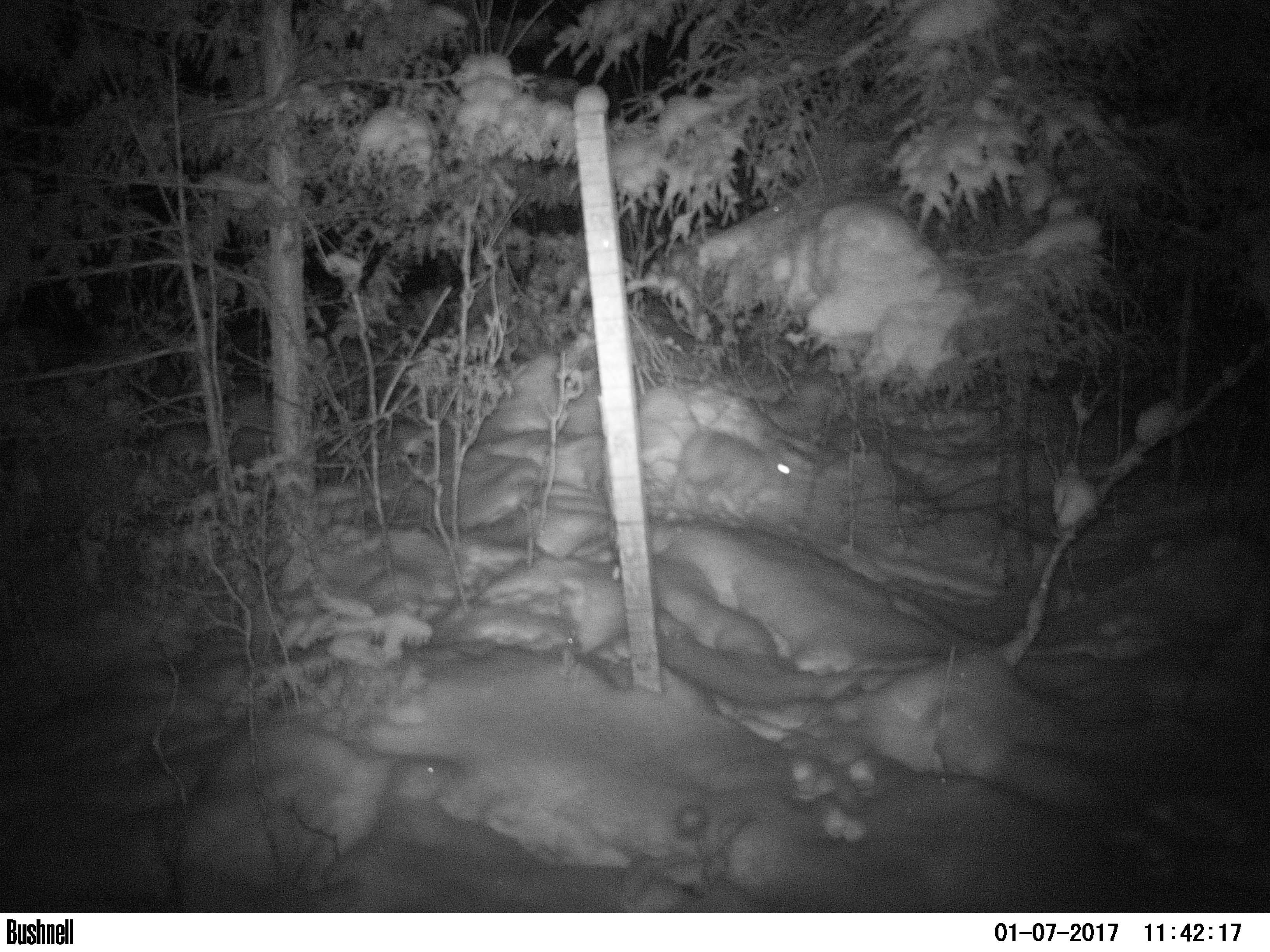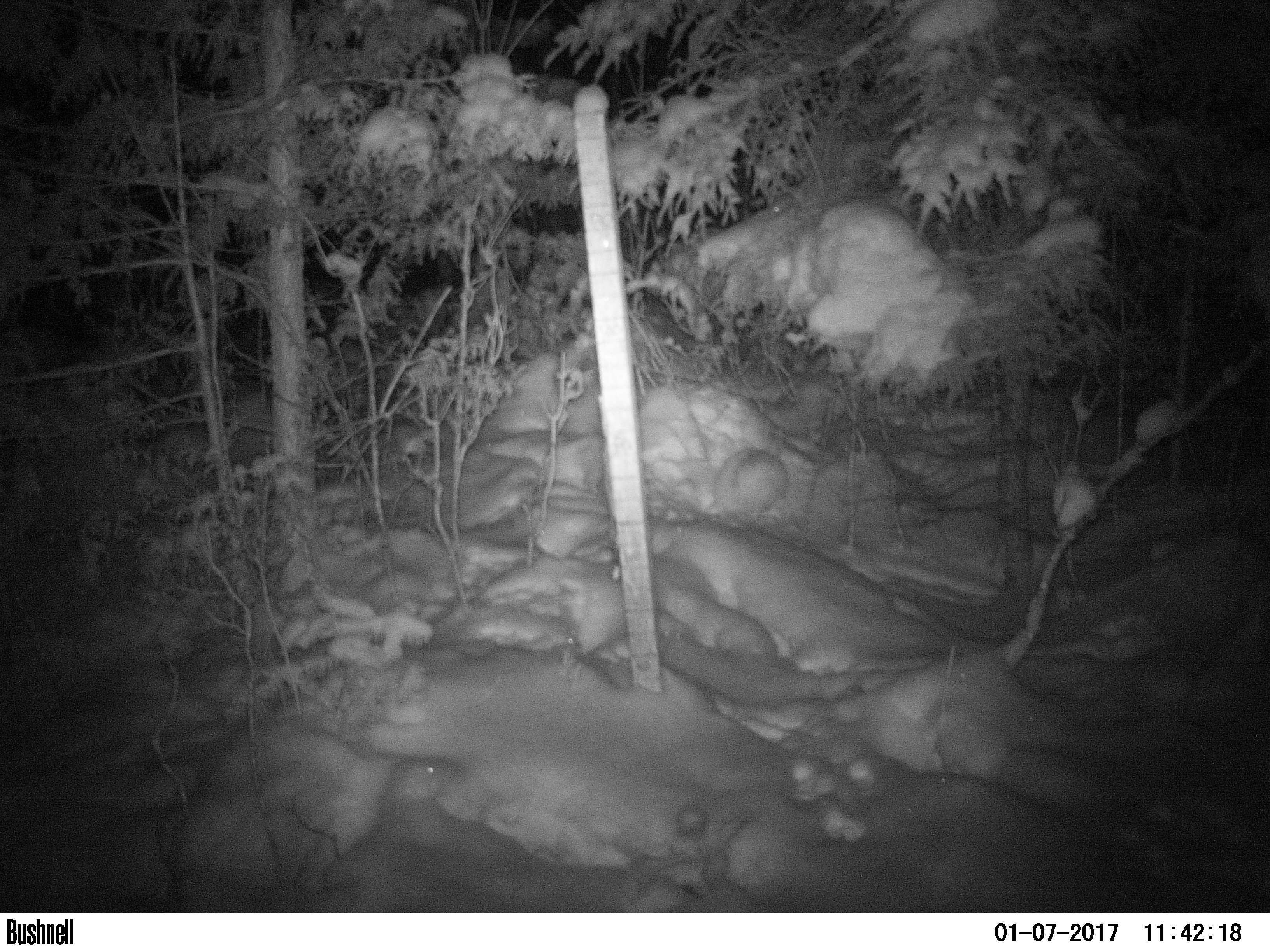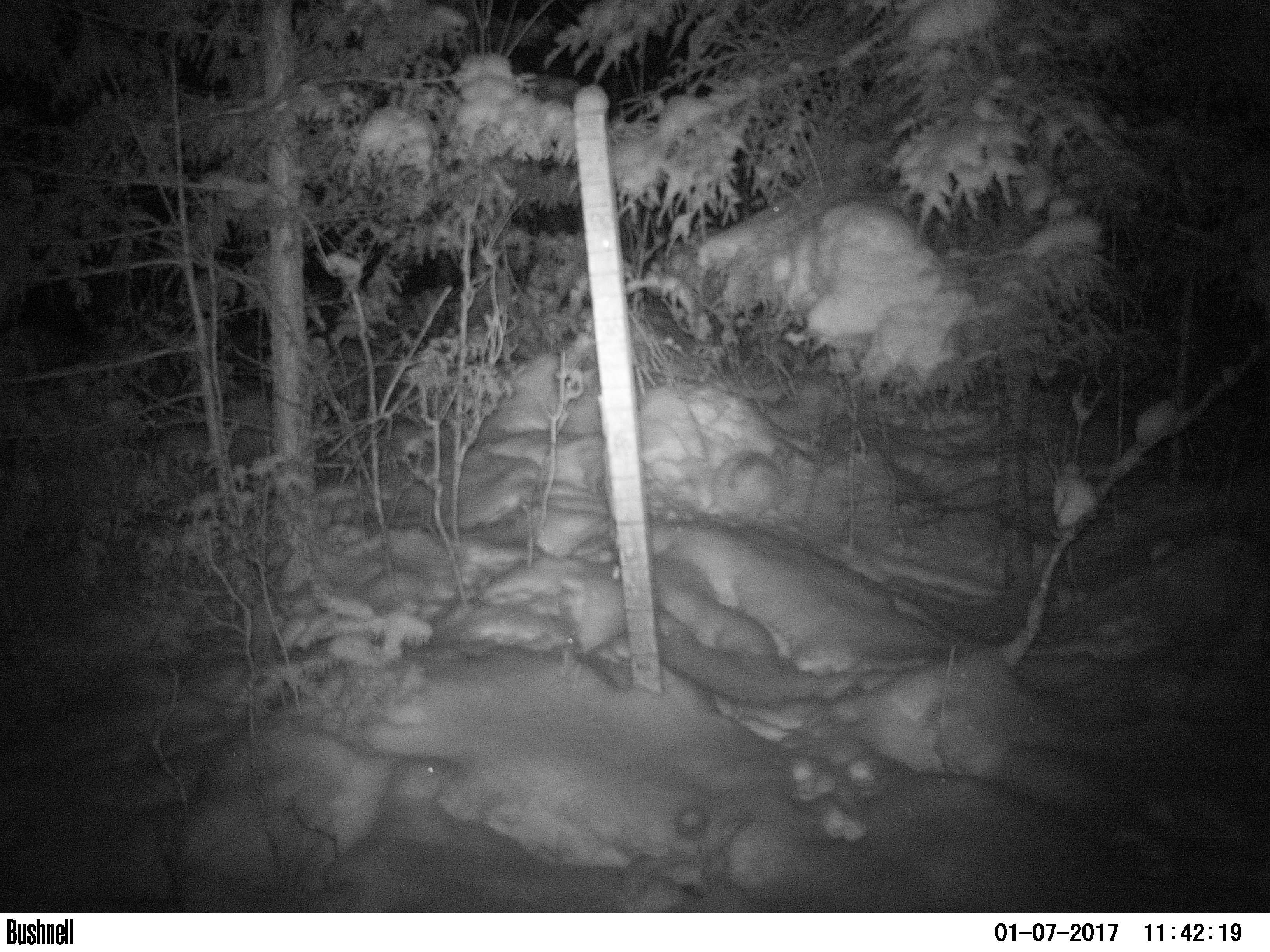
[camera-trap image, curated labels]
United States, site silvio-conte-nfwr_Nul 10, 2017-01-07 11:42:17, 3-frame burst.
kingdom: Animalia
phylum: Chordata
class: Mammalia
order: Lagomorpha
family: Leporidae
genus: Lepus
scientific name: Lepus americanus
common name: snowshoe hare